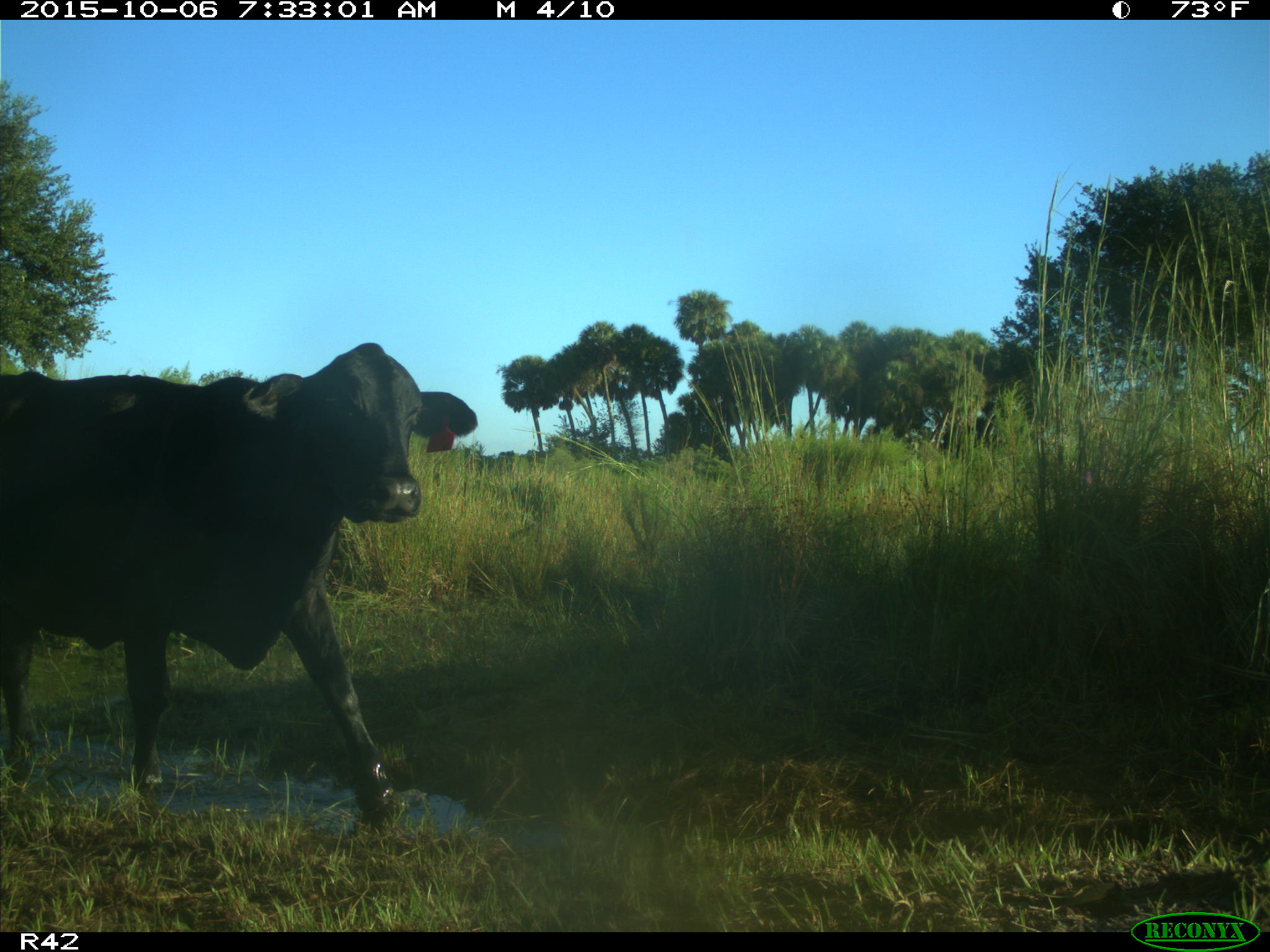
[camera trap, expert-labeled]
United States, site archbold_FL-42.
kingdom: Animalia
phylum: Chordata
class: Mammalia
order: Artiodactyla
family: Bovidae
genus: Bos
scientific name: Bos taurus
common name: domestic cow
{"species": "Bos taurus (domestic cow)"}